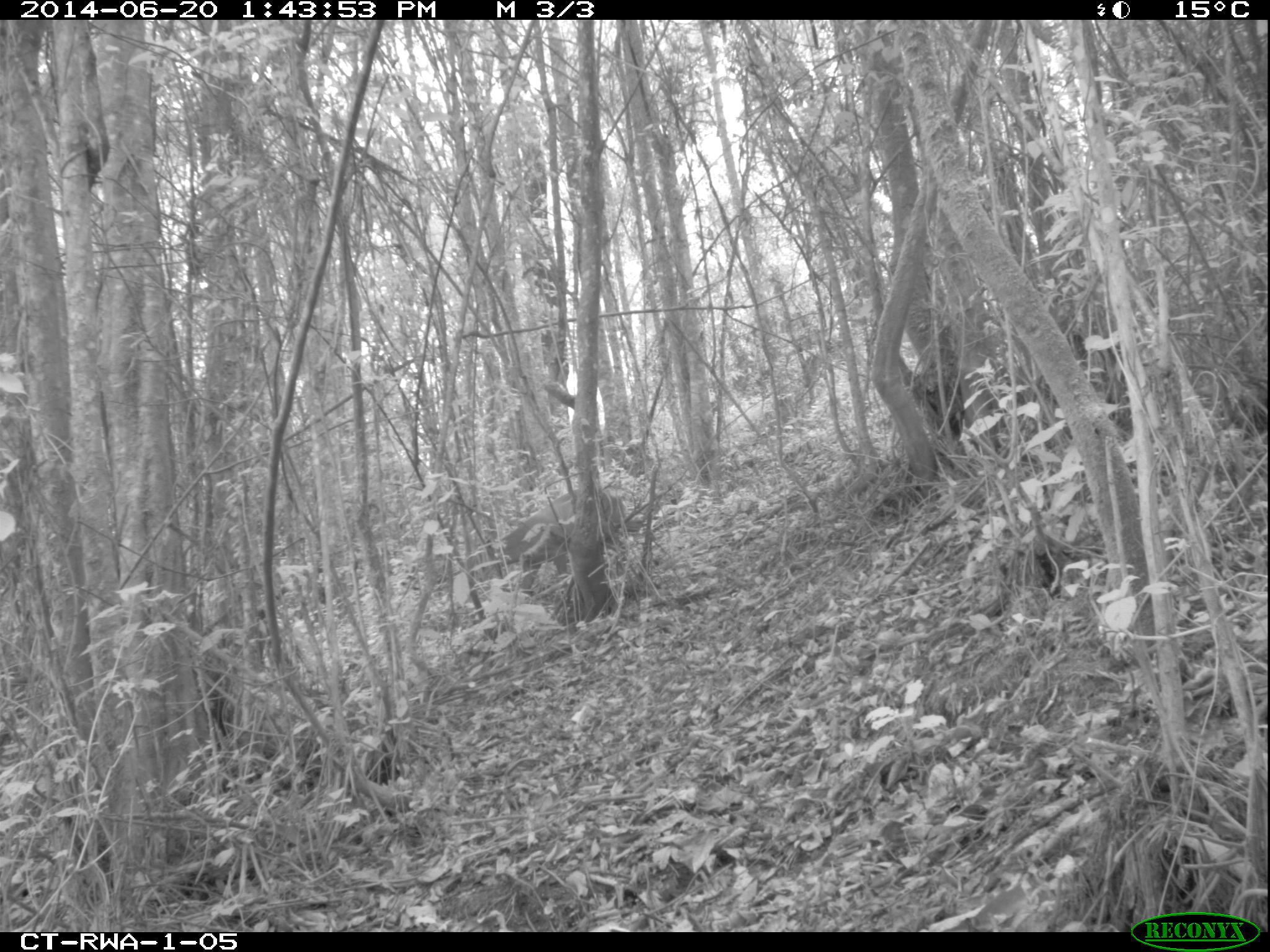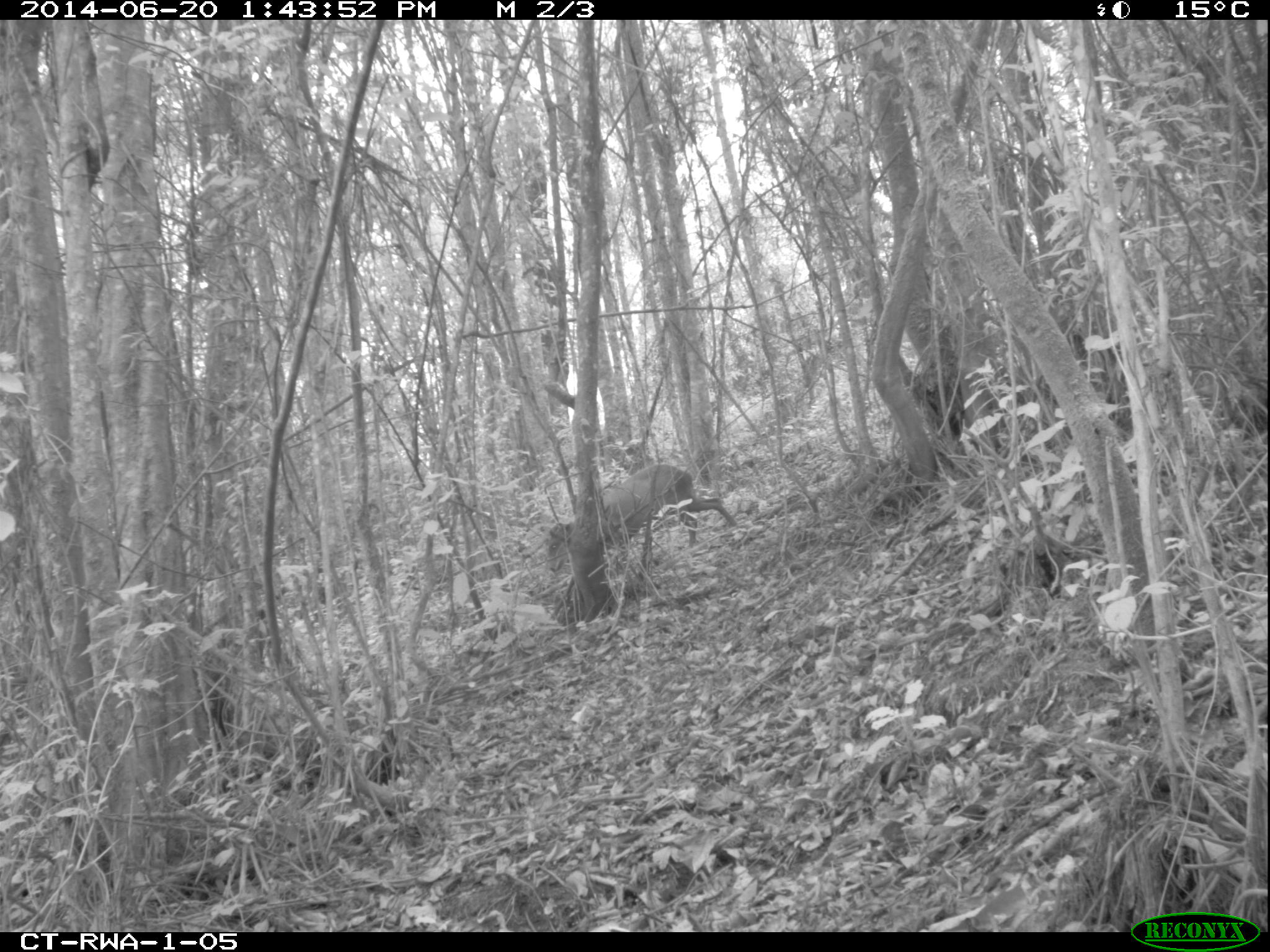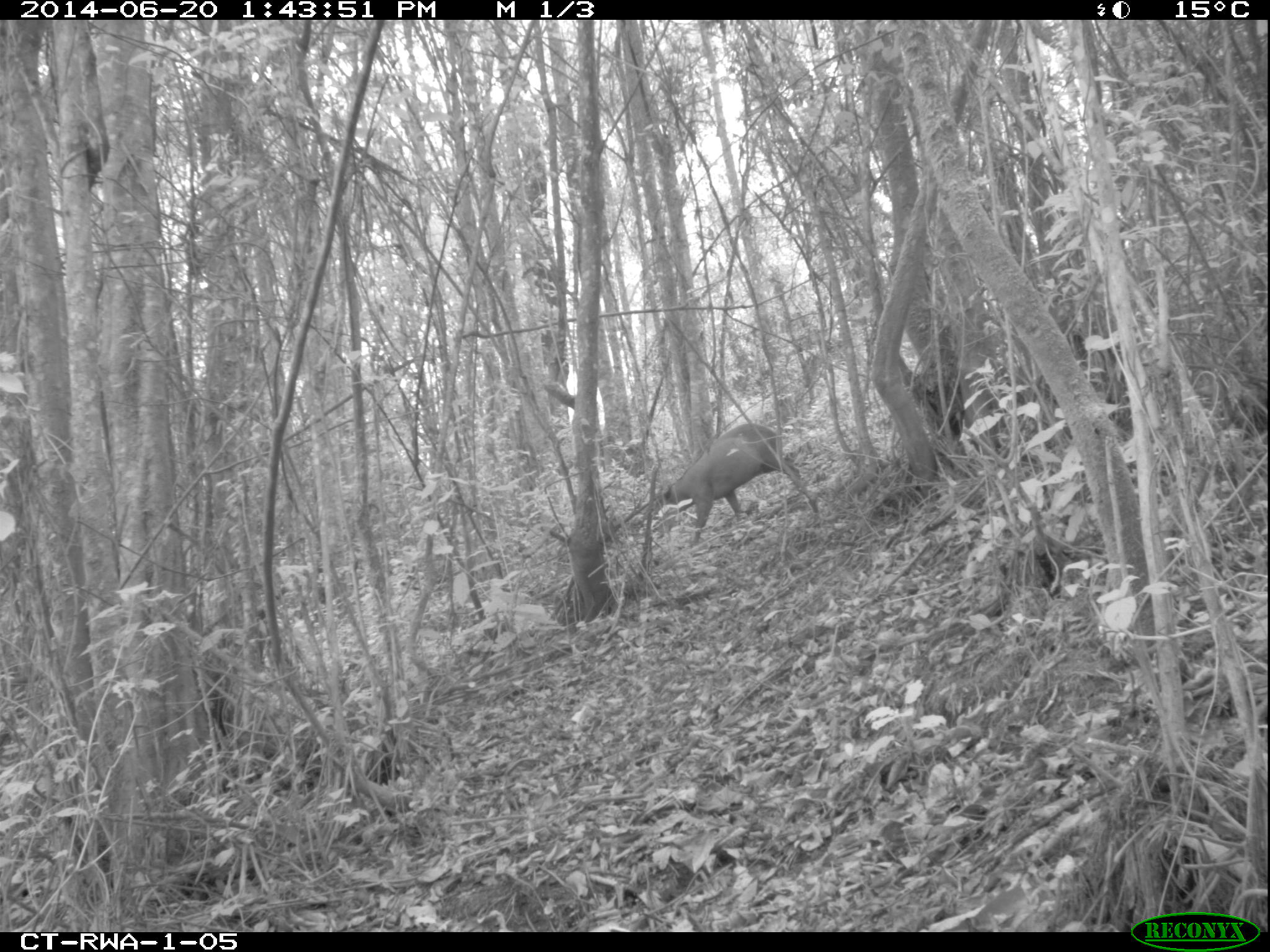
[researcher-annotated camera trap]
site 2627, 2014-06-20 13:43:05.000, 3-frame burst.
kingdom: Animalia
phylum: Chordata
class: Mammalia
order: Artiodactyla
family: Bovidae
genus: Cephalophus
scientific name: Cephalophus nigrifrons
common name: black-fronted duiker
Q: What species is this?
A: Cephalophus nigrifrons (black-fronted duiker).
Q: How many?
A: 1.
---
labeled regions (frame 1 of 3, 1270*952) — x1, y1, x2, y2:
cephalophus nigrifrons: 499, 486, 646, 574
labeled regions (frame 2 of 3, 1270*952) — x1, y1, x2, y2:
cephalophus nigrifrons: 545, 462, 738, 573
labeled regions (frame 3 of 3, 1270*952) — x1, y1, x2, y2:
cephalophus nigrifrons: 662, 423, 802, 544